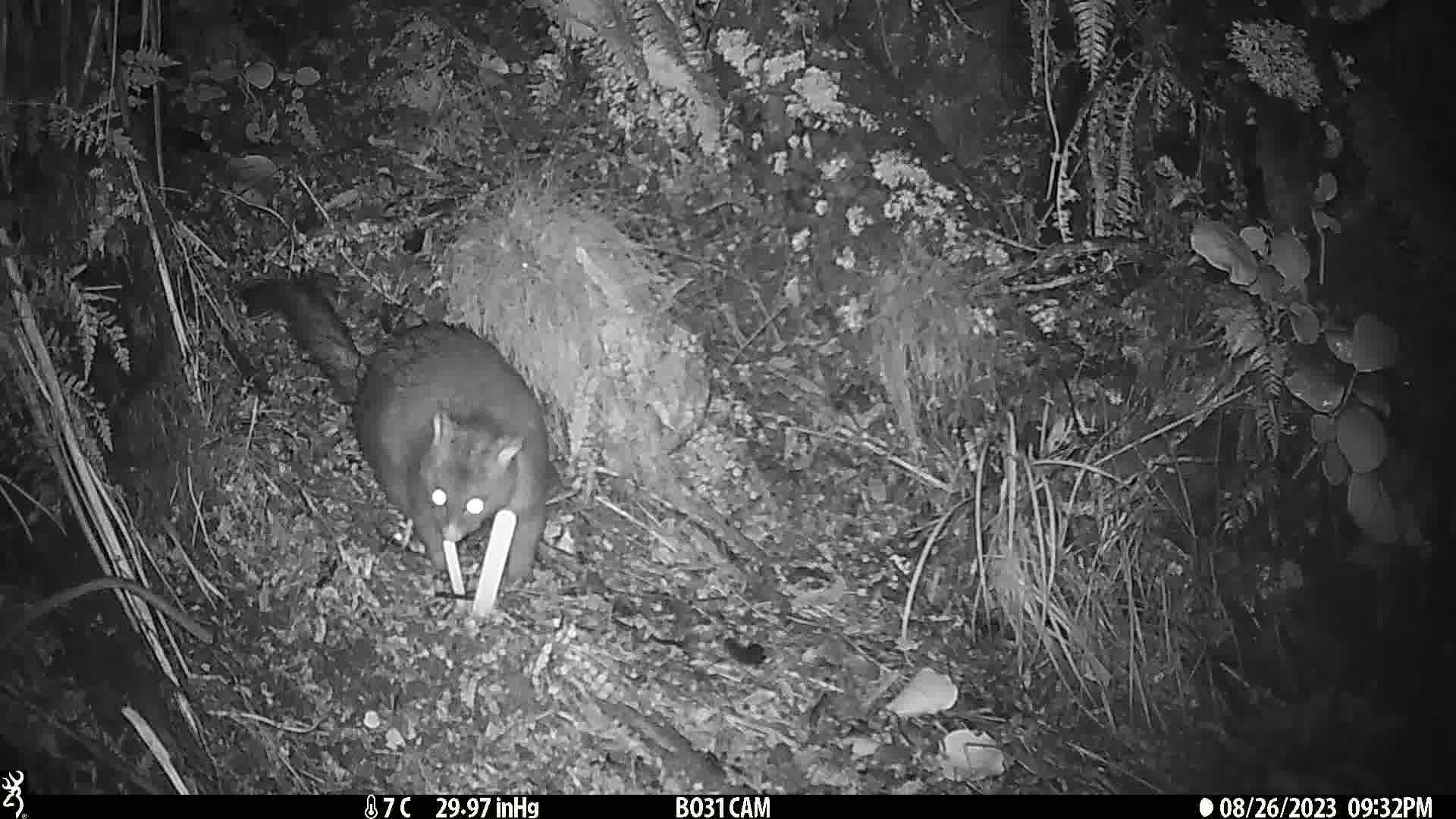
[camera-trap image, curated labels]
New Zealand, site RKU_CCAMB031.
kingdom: Animalia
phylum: Chordata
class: Mammalia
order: Diprotodontia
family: Phalangeridae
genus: Trichosurus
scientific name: Trichosurus vulpecula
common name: common brushtail possum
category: possum